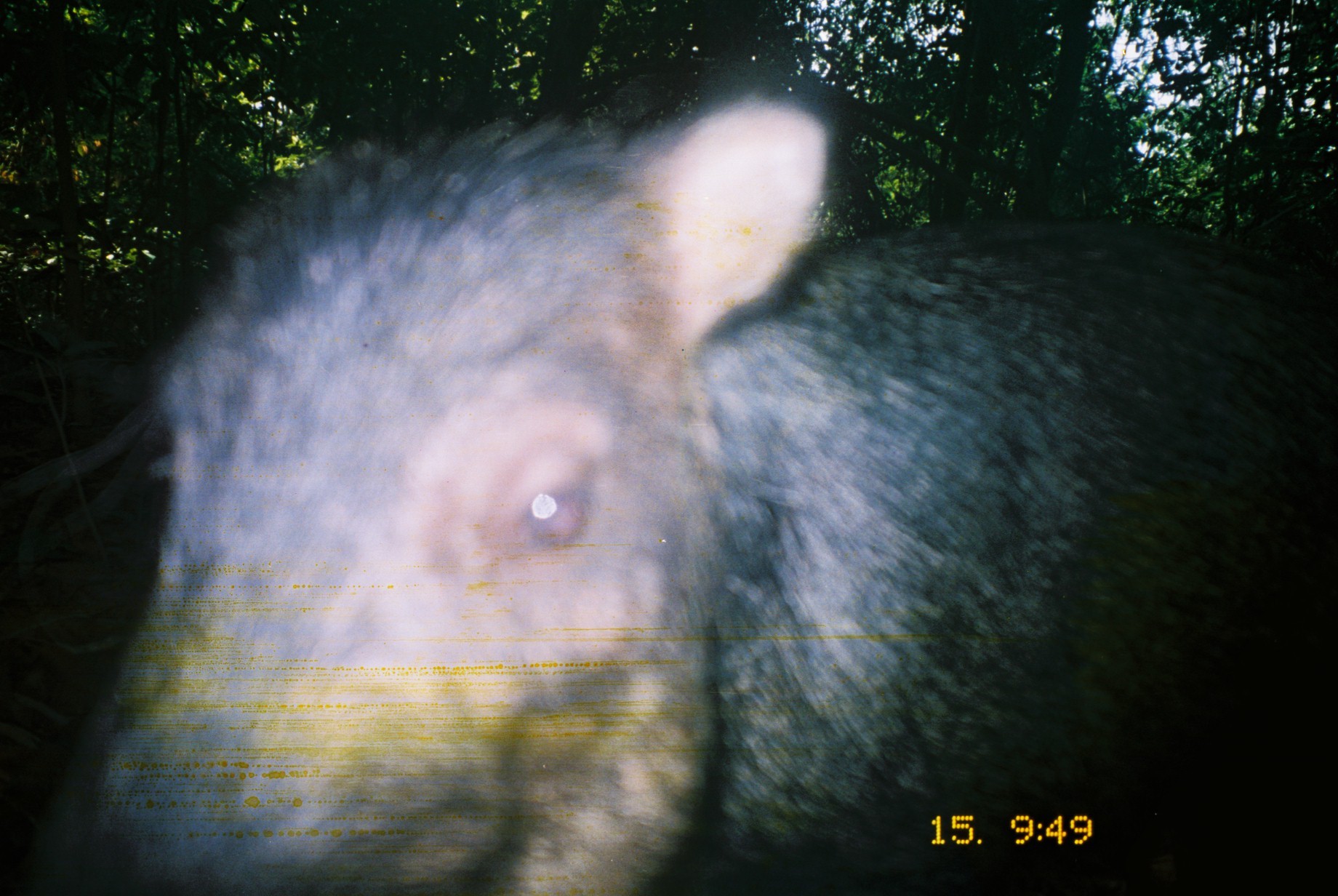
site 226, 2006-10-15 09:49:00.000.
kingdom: Animalia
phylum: Chordata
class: Mammalia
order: Artiodactyla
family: Tayassuidae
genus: Tayassu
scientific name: Tayassu pecari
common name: white-lipped peccary